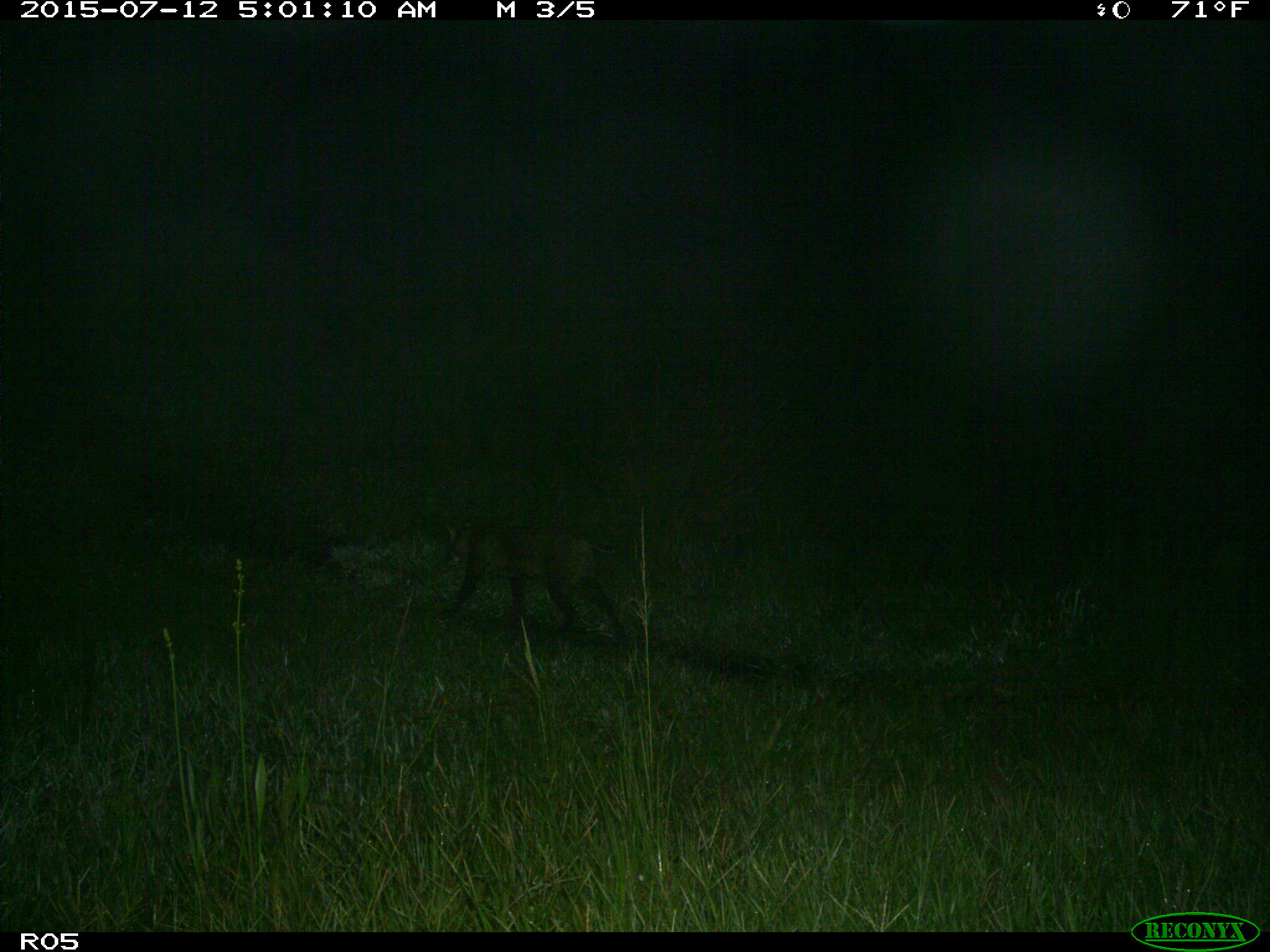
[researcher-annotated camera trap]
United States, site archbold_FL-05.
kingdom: Animalia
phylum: Chordata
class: Mammalia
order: Carnivora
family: Felidae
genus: Lynx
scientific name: Lynx rufus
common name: bobcat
Lynx rufus (bobcat).